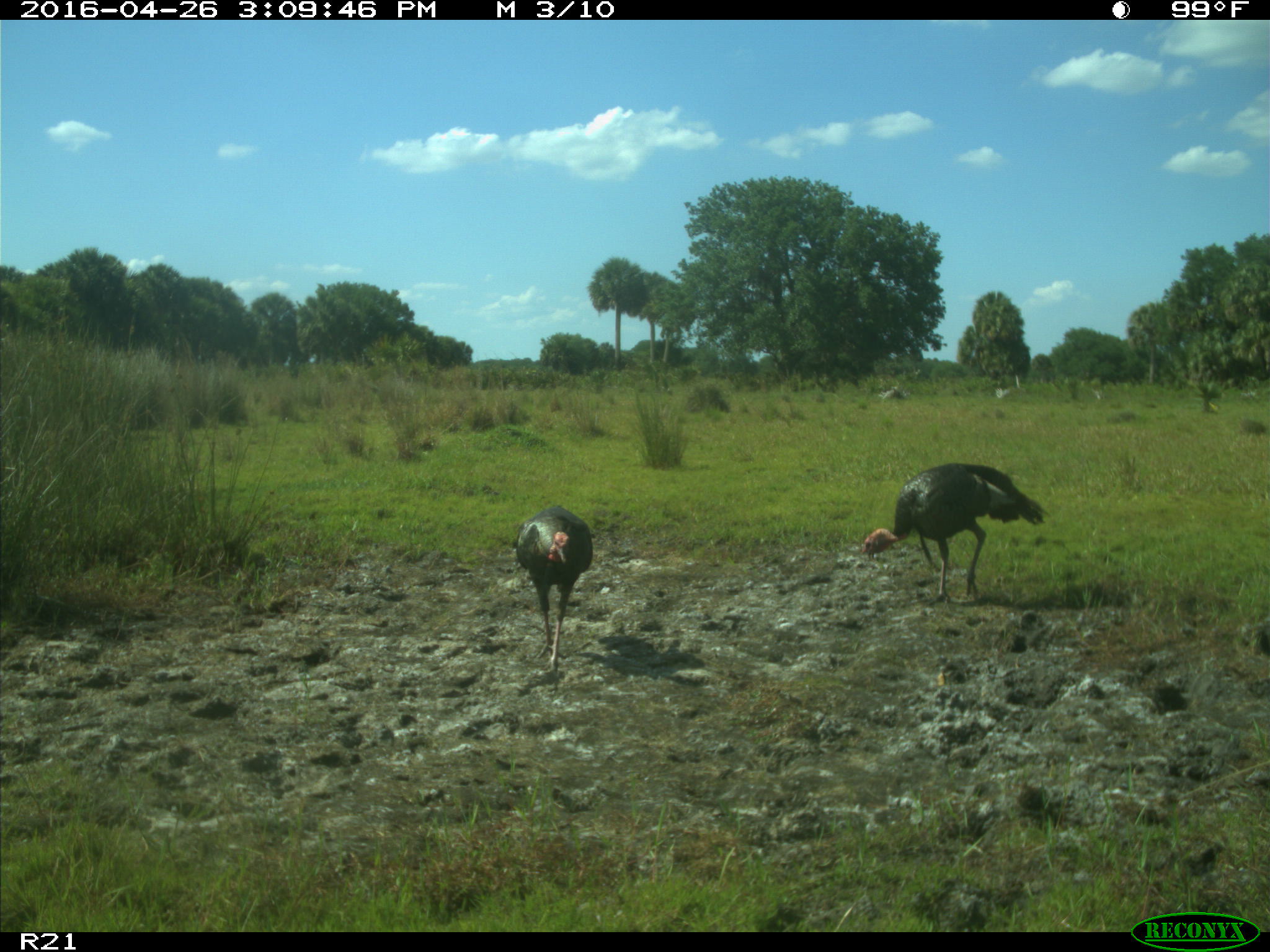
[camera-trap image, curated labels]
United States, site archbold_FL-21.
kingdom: Animalia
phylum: Chordata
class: Aves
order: Galliformes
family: Phasianidae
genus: Meleagris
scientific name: Meleagris gallopavo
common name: wild turkey